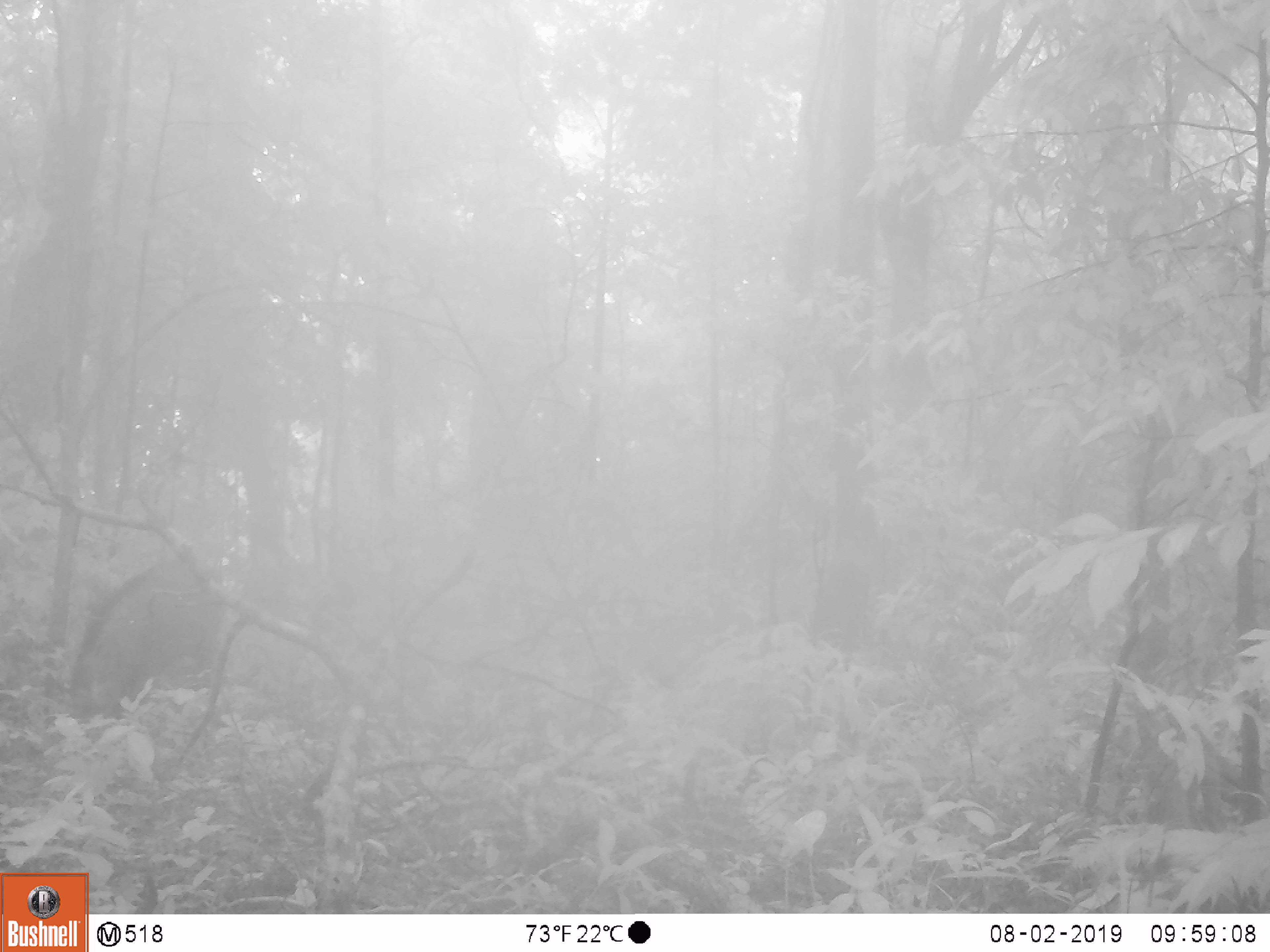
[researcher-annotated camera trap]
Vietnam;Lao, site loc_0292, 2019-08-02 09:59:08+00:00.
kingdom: Animalia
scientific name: Animalia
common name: animal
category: unidentified animal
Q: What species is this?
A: Unidentified animal (animal) (Animalia).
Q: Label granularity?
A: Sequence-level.